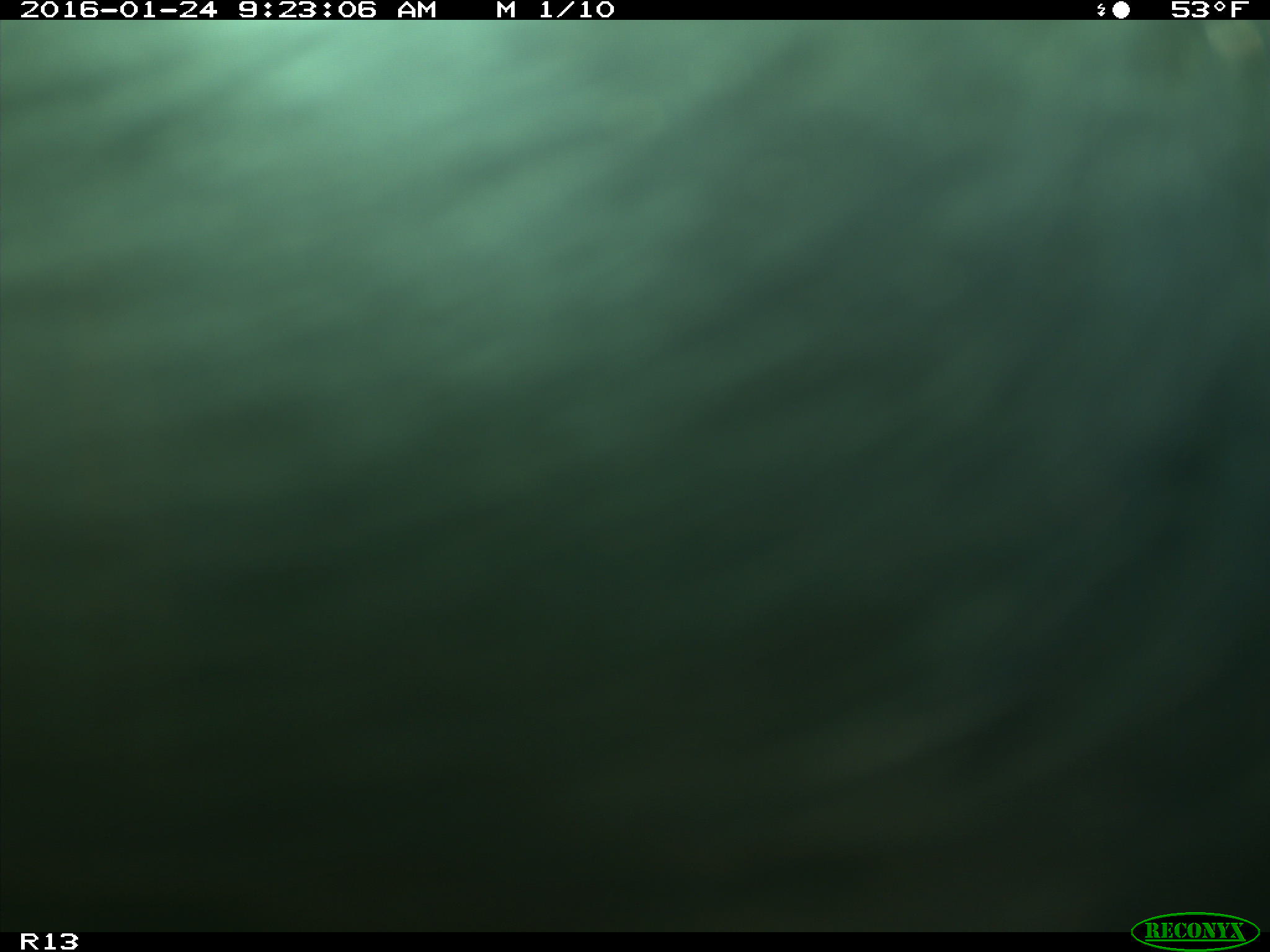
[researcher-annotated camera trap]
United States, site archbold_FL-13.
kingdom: Animalia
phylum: Chordata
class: Mammalia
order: Artiodactyla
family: Bovidae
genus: Bos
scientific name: Bos taurus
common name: domestic cow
Bos taurus (domestic cow).